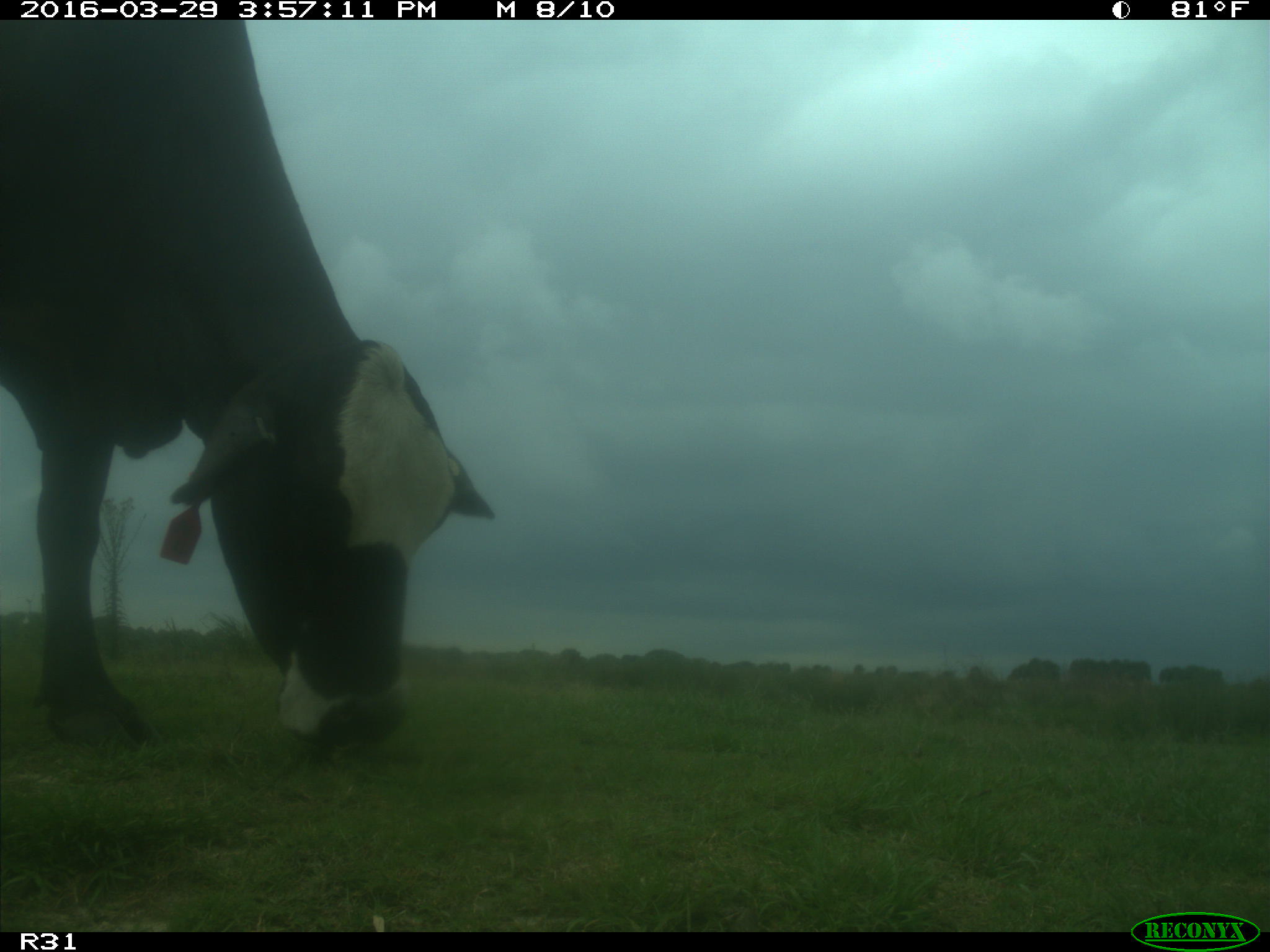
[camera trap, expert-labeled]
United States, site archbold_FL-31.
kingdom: Animalia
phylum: Chordata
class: Mammalia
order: Artiodactyla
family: Bovidae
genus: Bos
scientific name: Bos taurus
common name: domestic cow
Bos taurus (domestic cow).